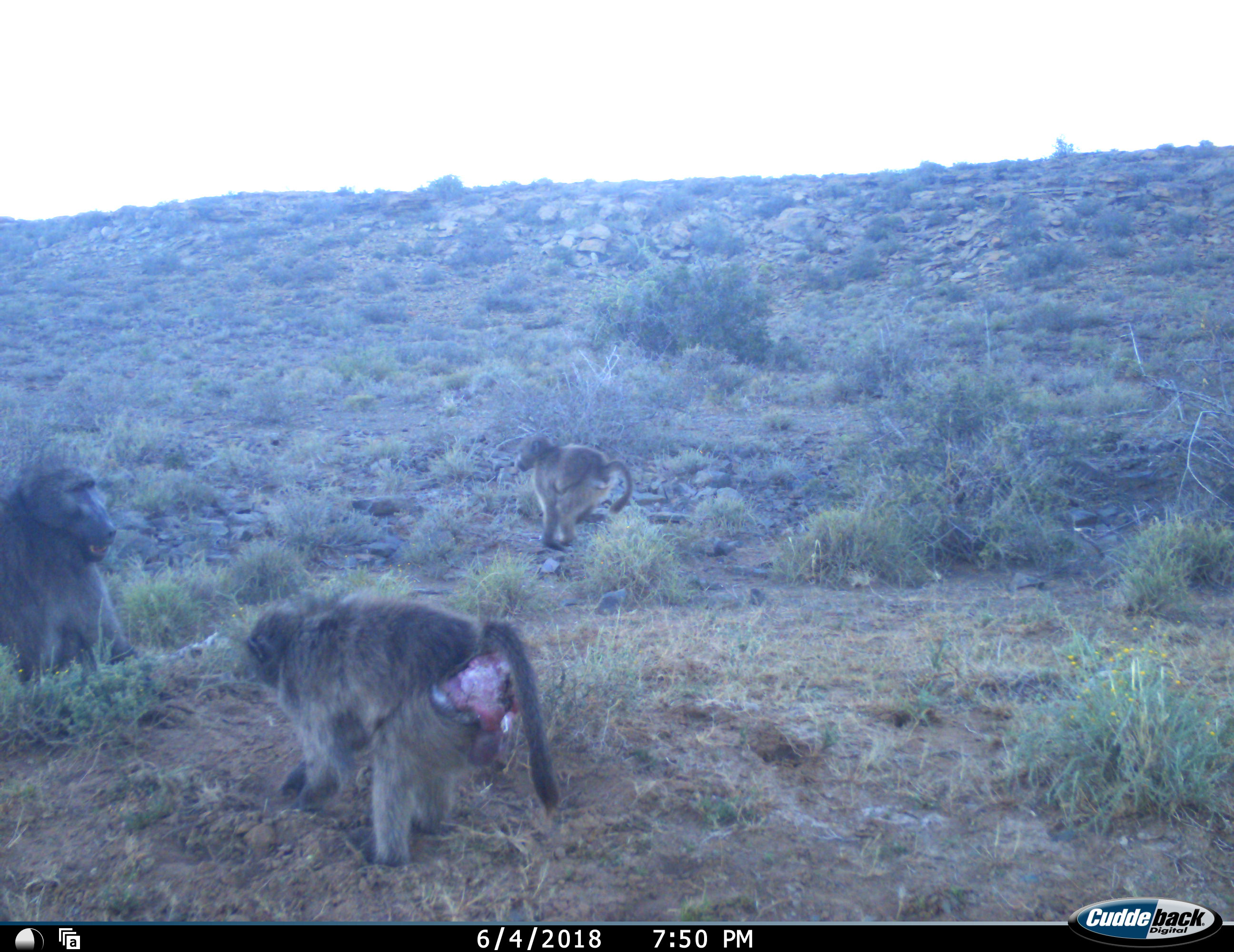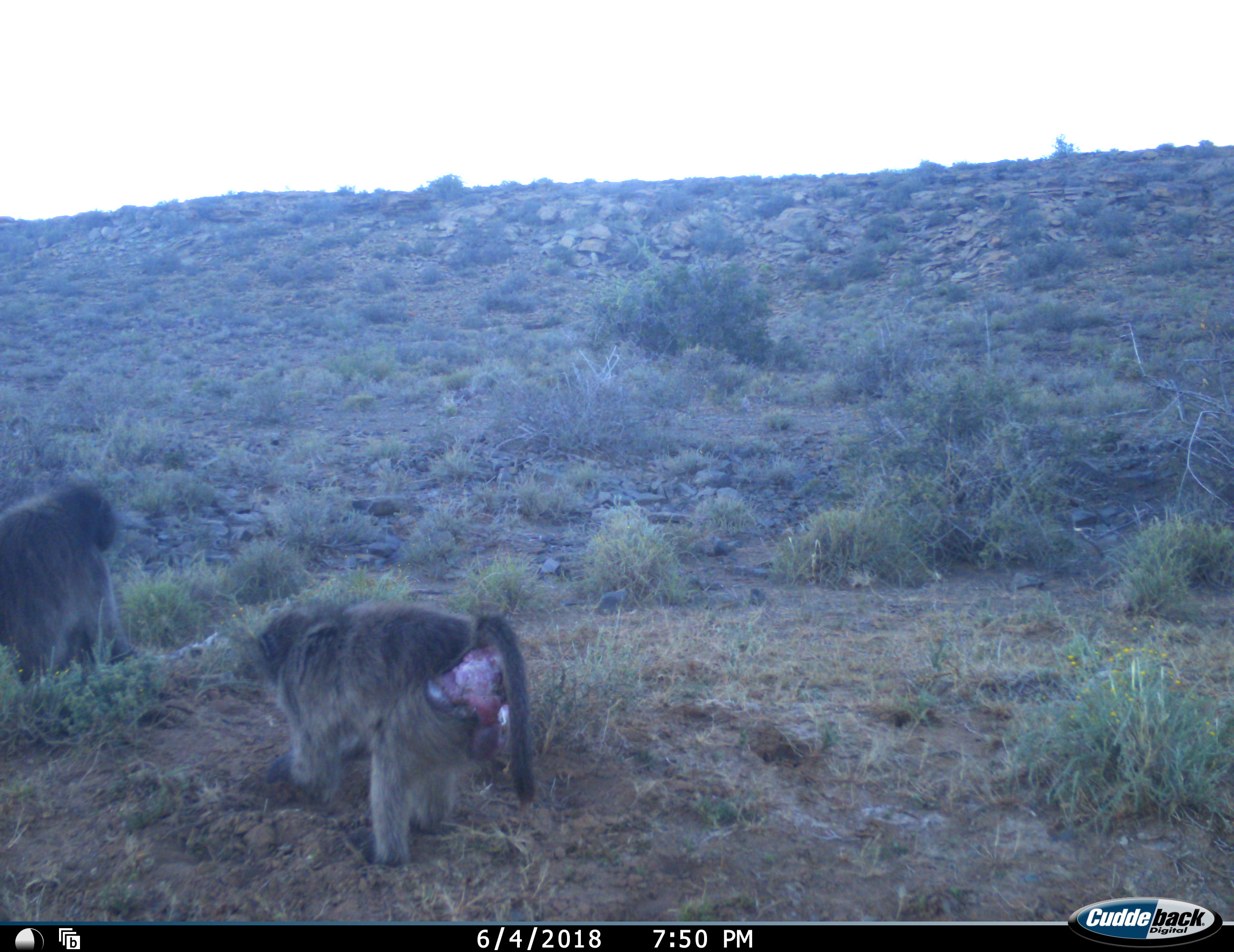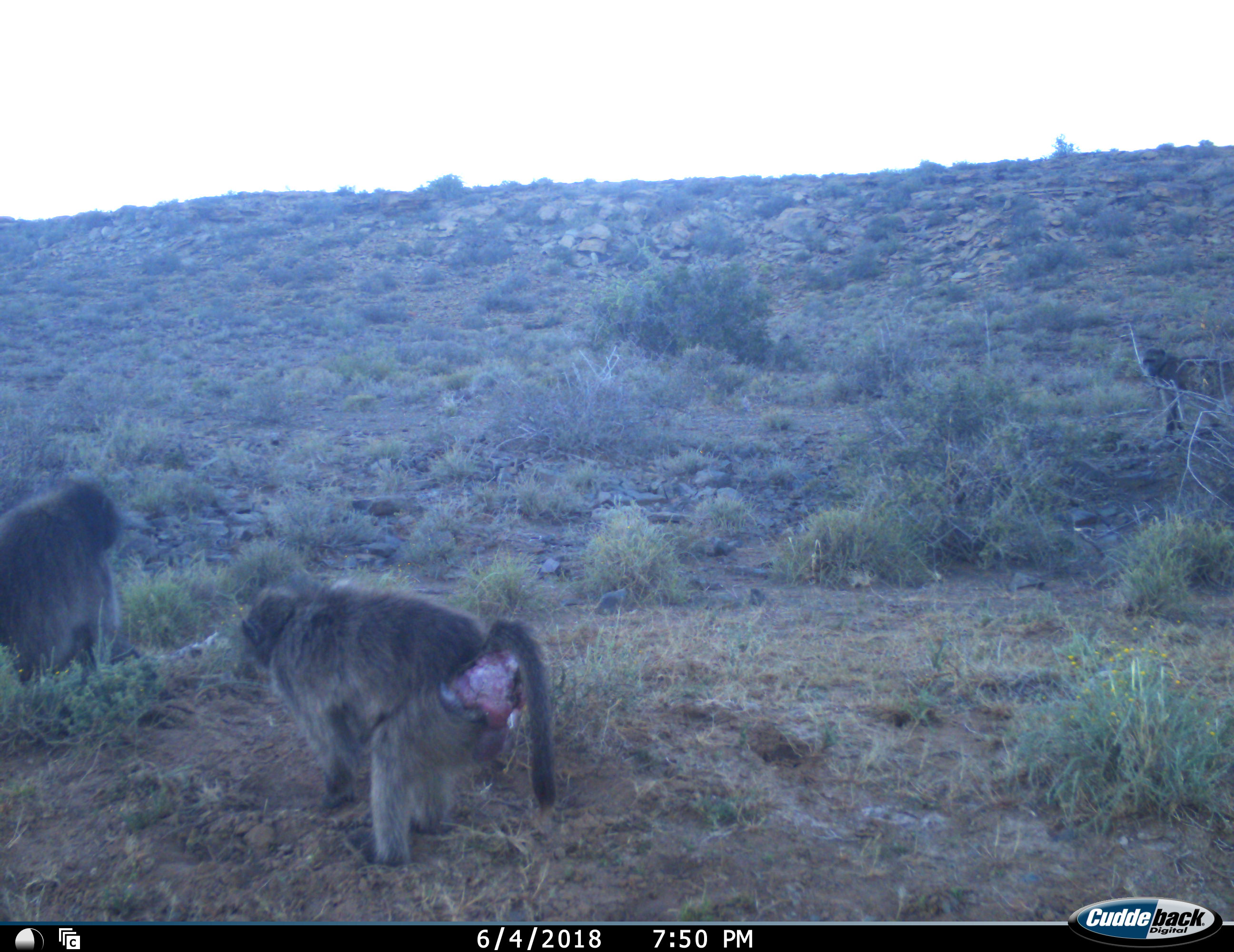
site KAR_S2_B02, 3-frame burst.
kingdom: Animalia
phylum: Chordata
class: Mammalia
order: Primates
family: Cercopithecidae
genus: Papio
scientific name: Papio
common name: baboon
Baboon (Papio), count 4. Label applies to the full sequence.